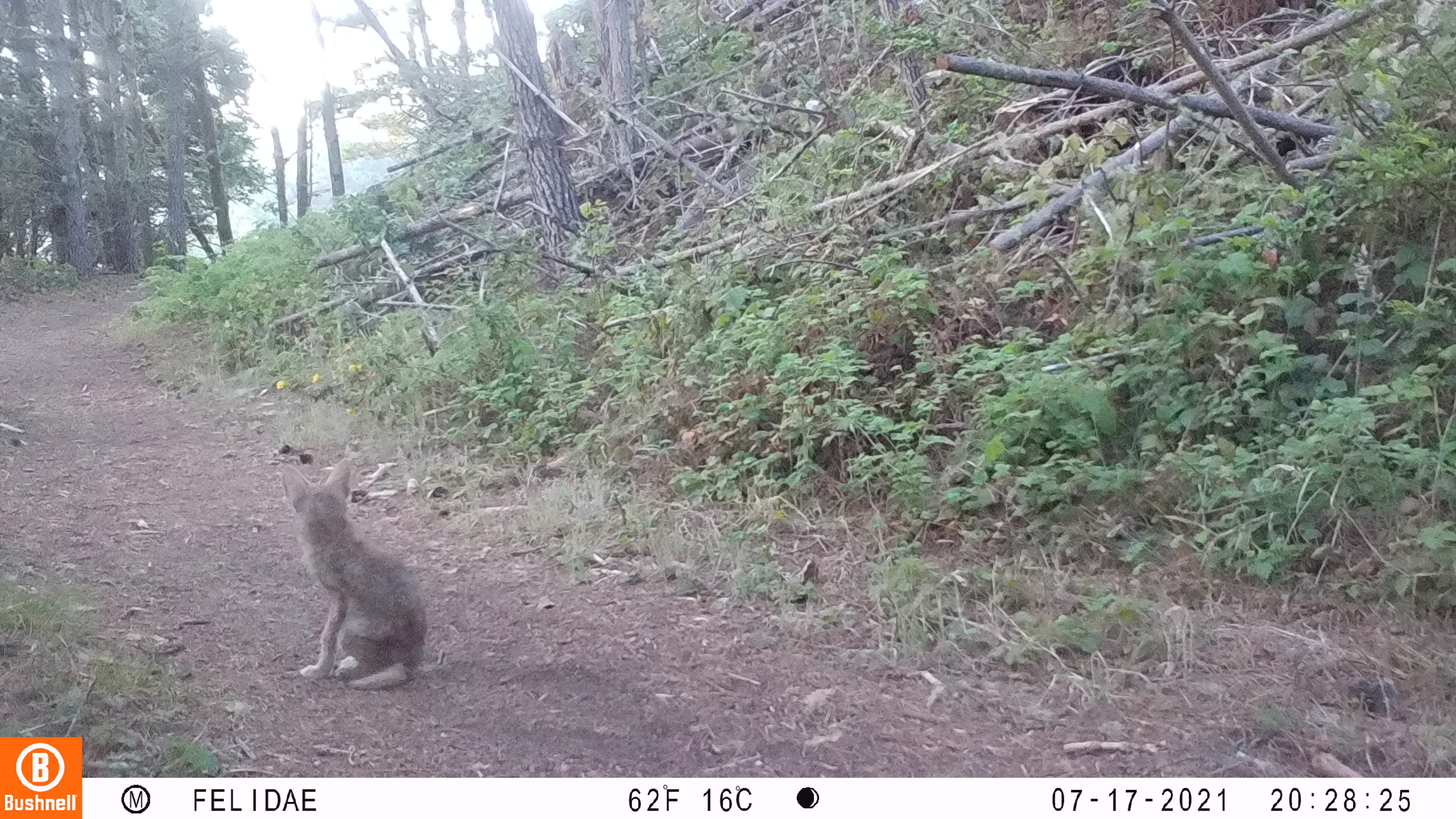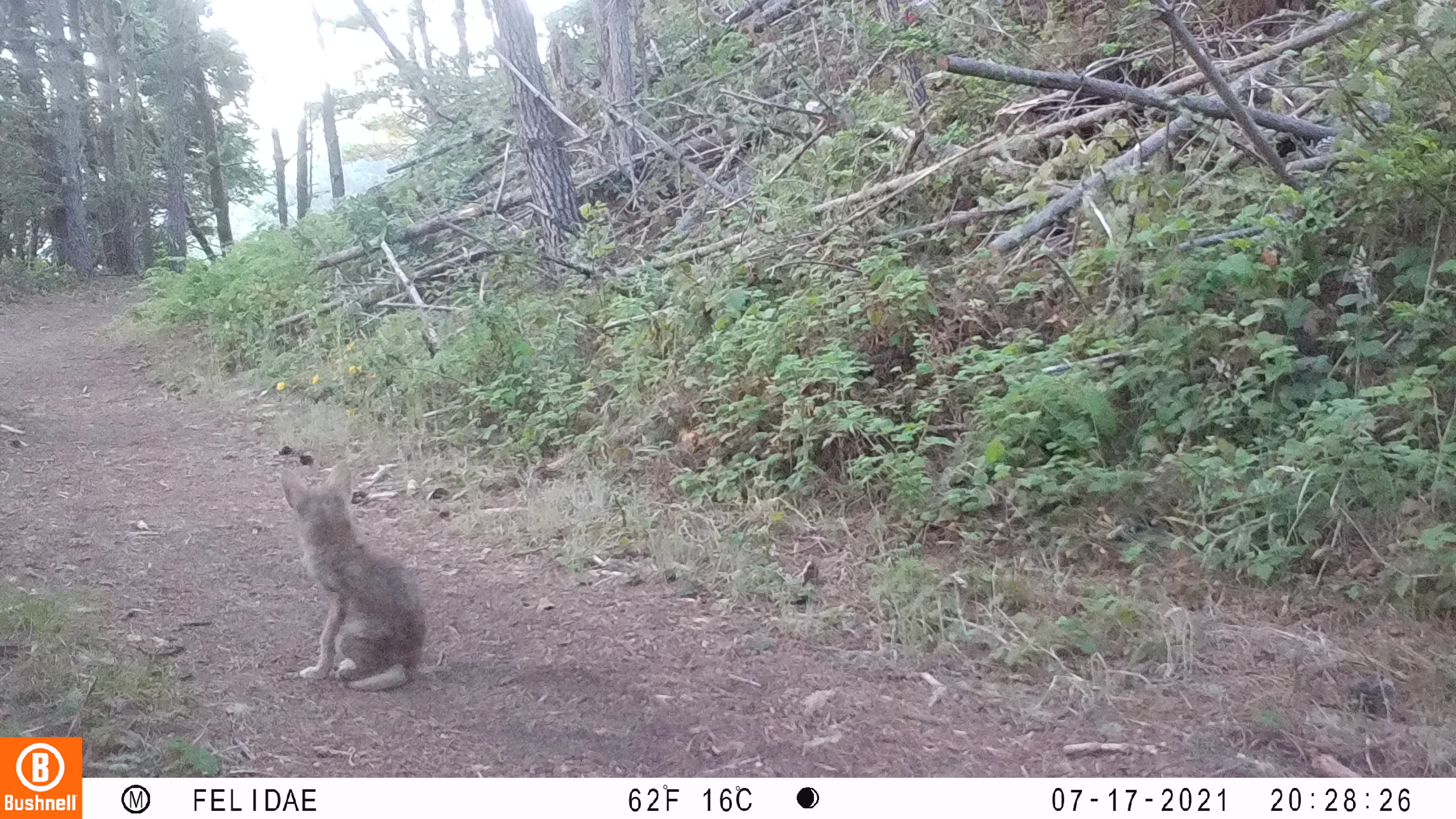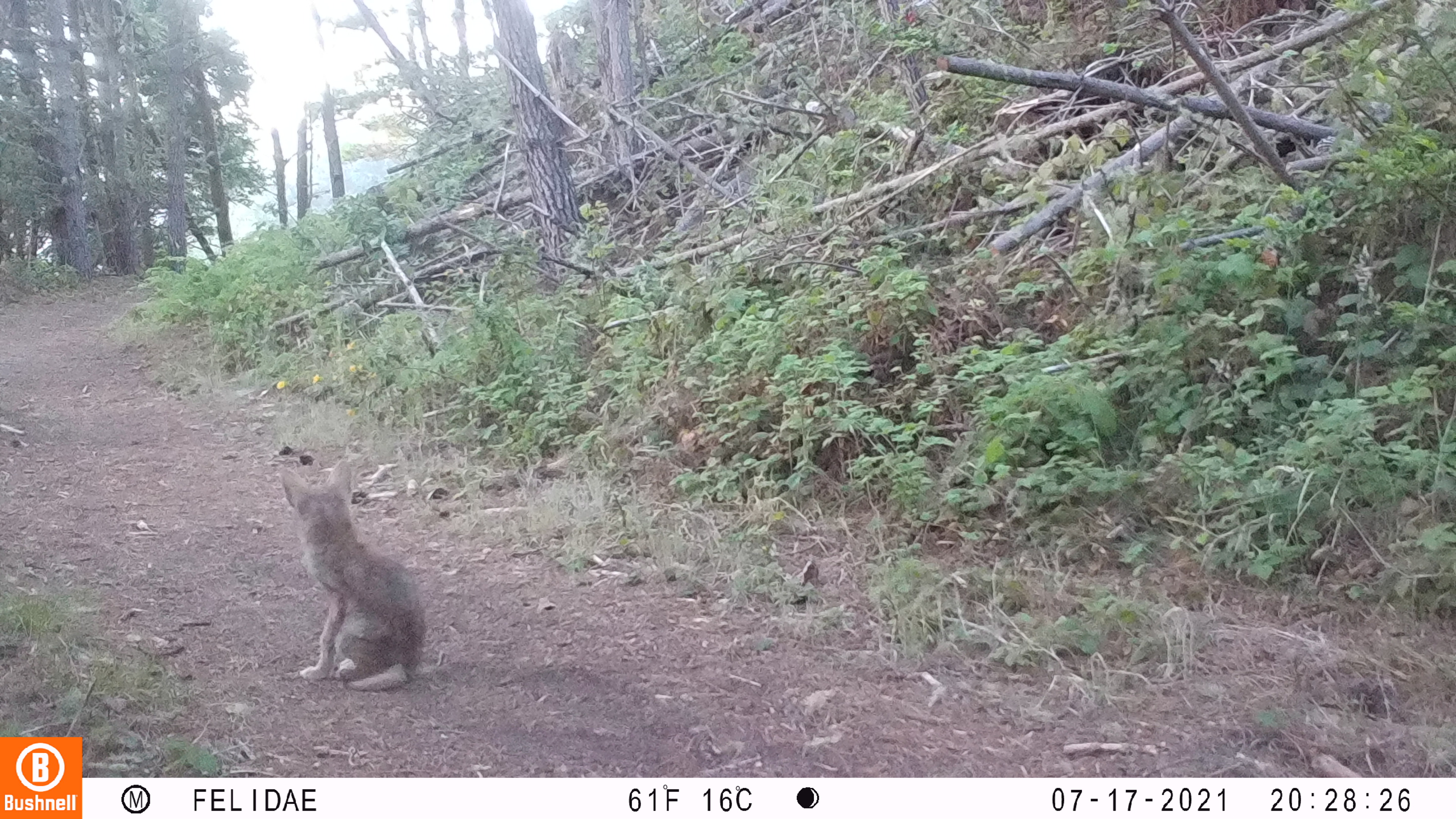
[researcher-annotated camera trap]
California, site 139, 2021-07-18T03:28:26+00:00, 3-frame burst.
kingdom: Animalia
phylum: Chordata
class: Mammalia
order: Carnivora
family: Canidae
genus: Canis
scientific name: Canis latrans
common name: coyote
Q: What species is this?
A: Coyote (Canis latrans).